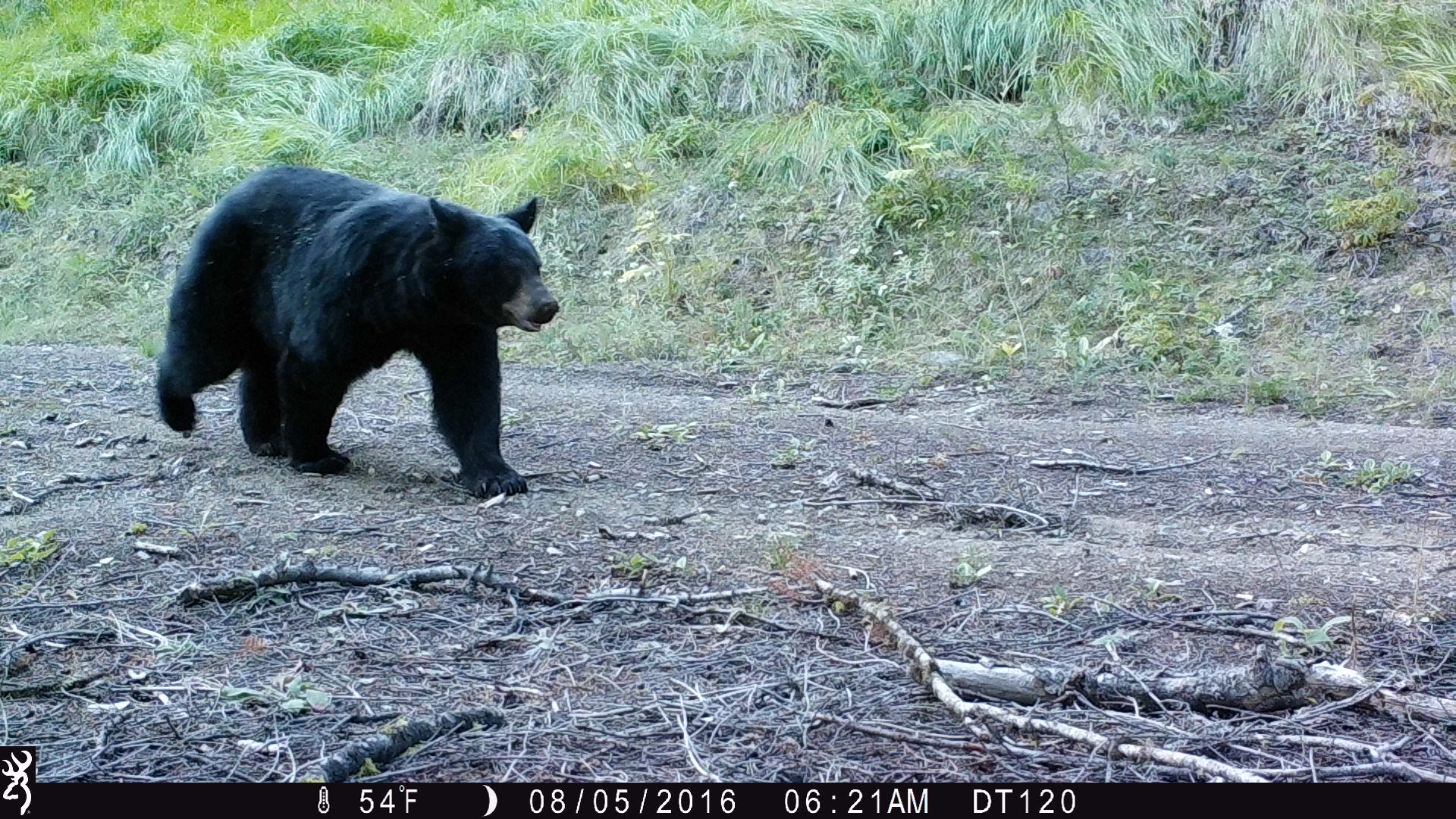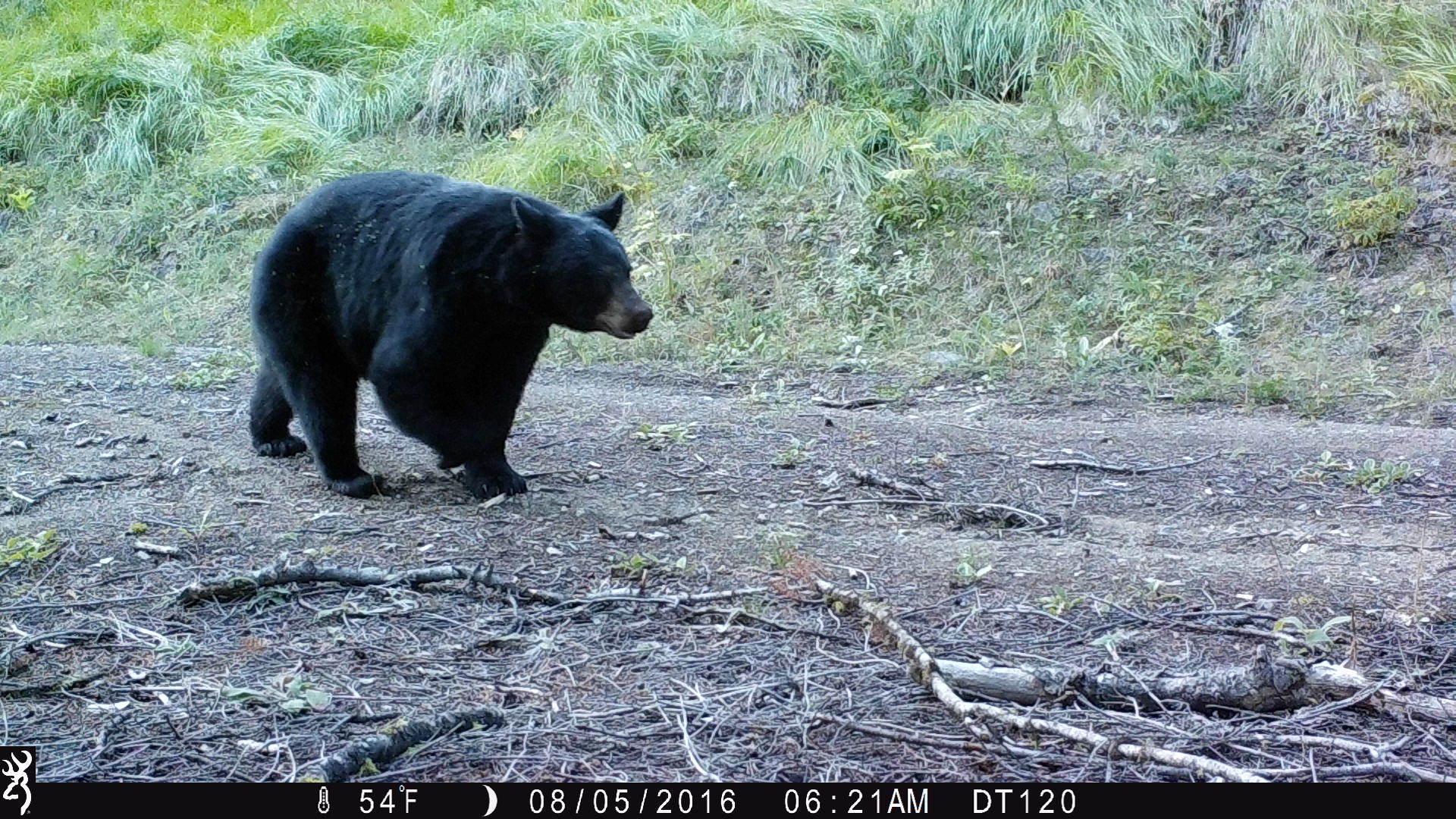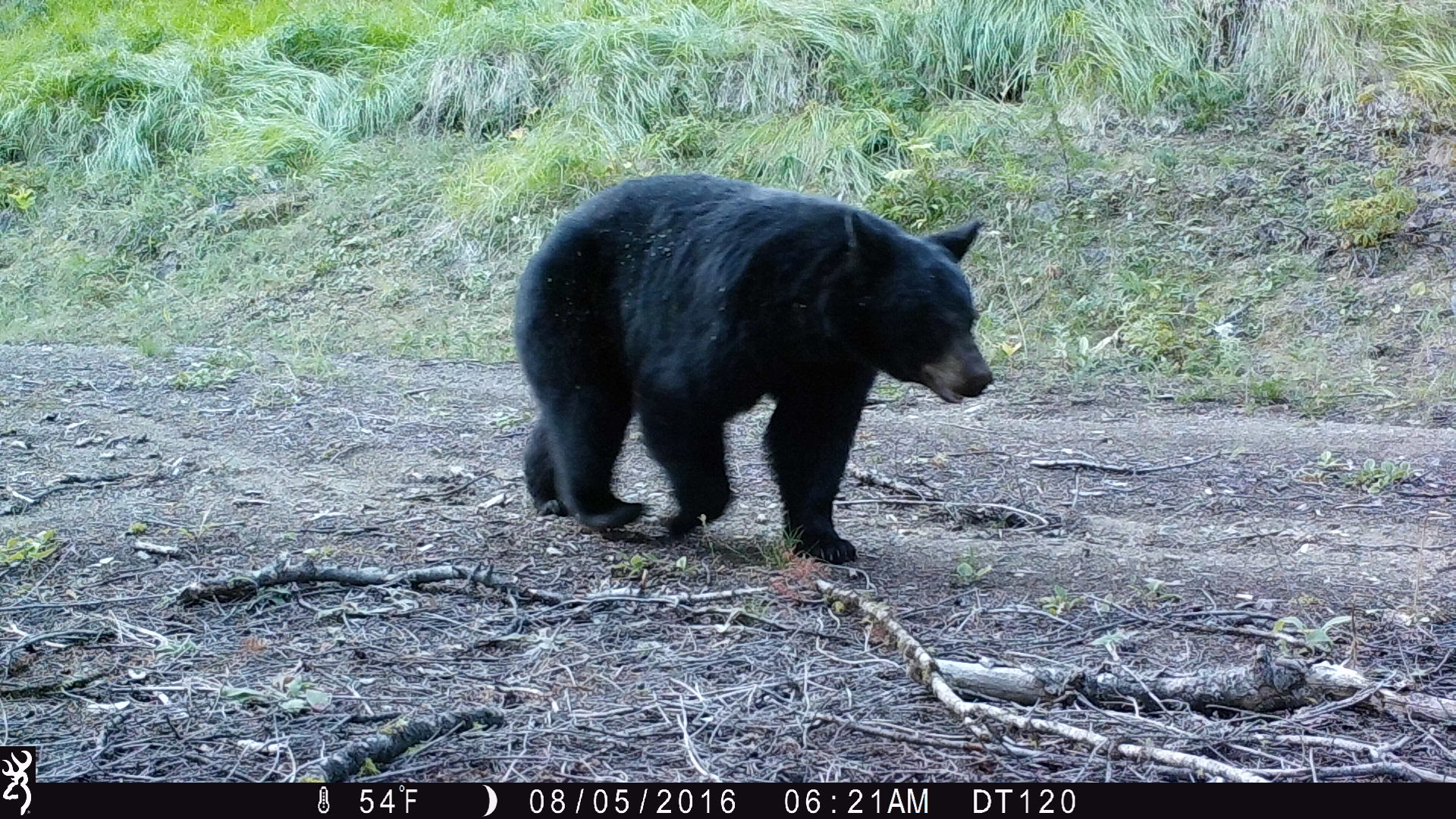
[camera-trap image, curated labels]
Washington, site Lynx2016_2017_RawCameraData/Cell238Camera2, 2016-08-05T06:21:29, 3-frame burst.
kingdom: Animalia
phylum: Chordata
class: Mammalia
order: Carnivora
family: Ursidae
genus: Ursus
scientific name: Ursus americanus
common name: american black bear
Ursus americanus (american black bear). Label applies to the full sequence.